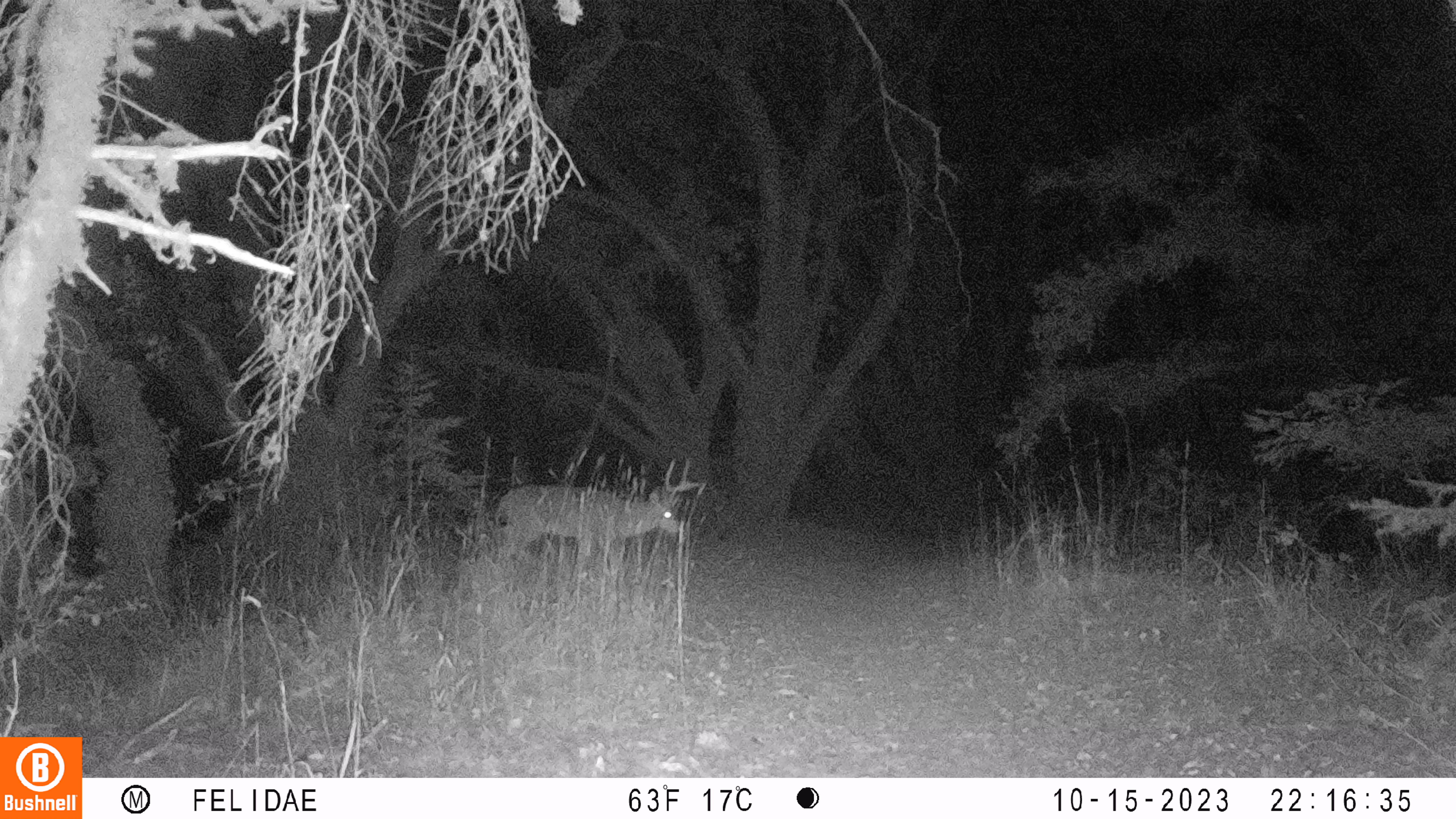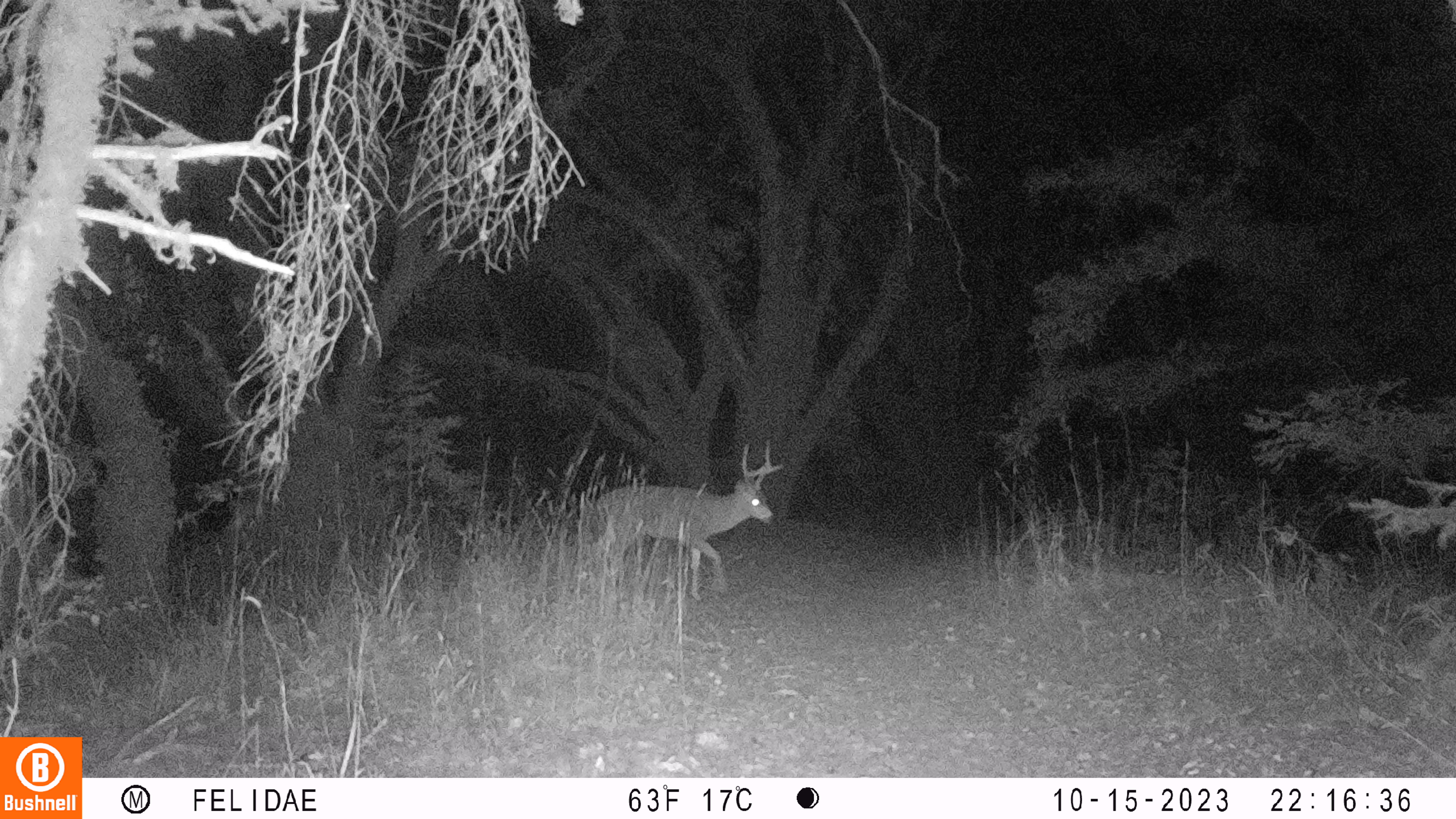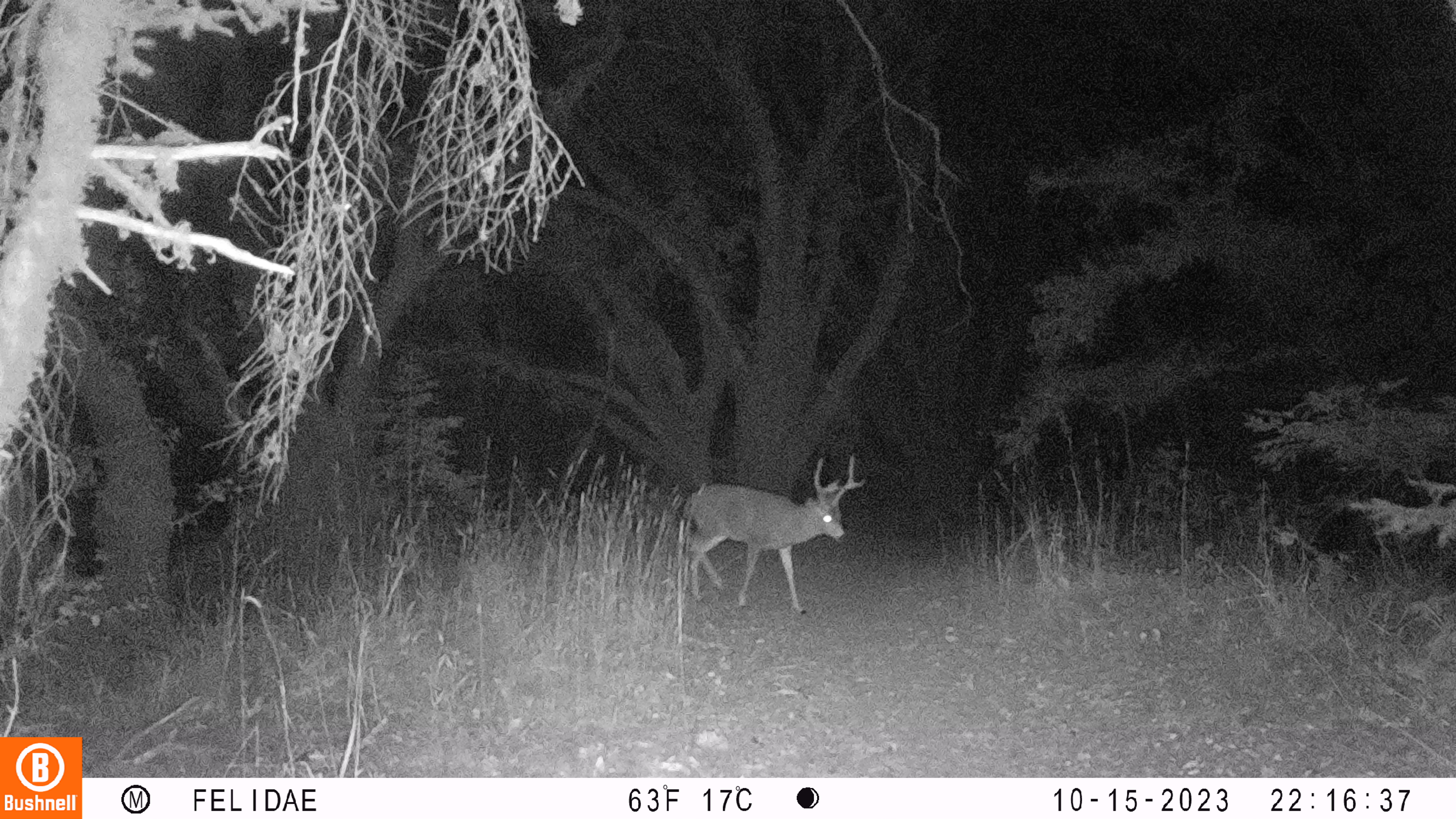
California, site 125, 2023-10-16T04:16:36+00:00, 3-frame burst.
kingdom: Animalia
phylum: Chordata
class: Mammalia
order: Artiodactyla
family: Cervidae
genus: Odocoileus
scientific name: Odocoileus hemionus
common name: mule deer